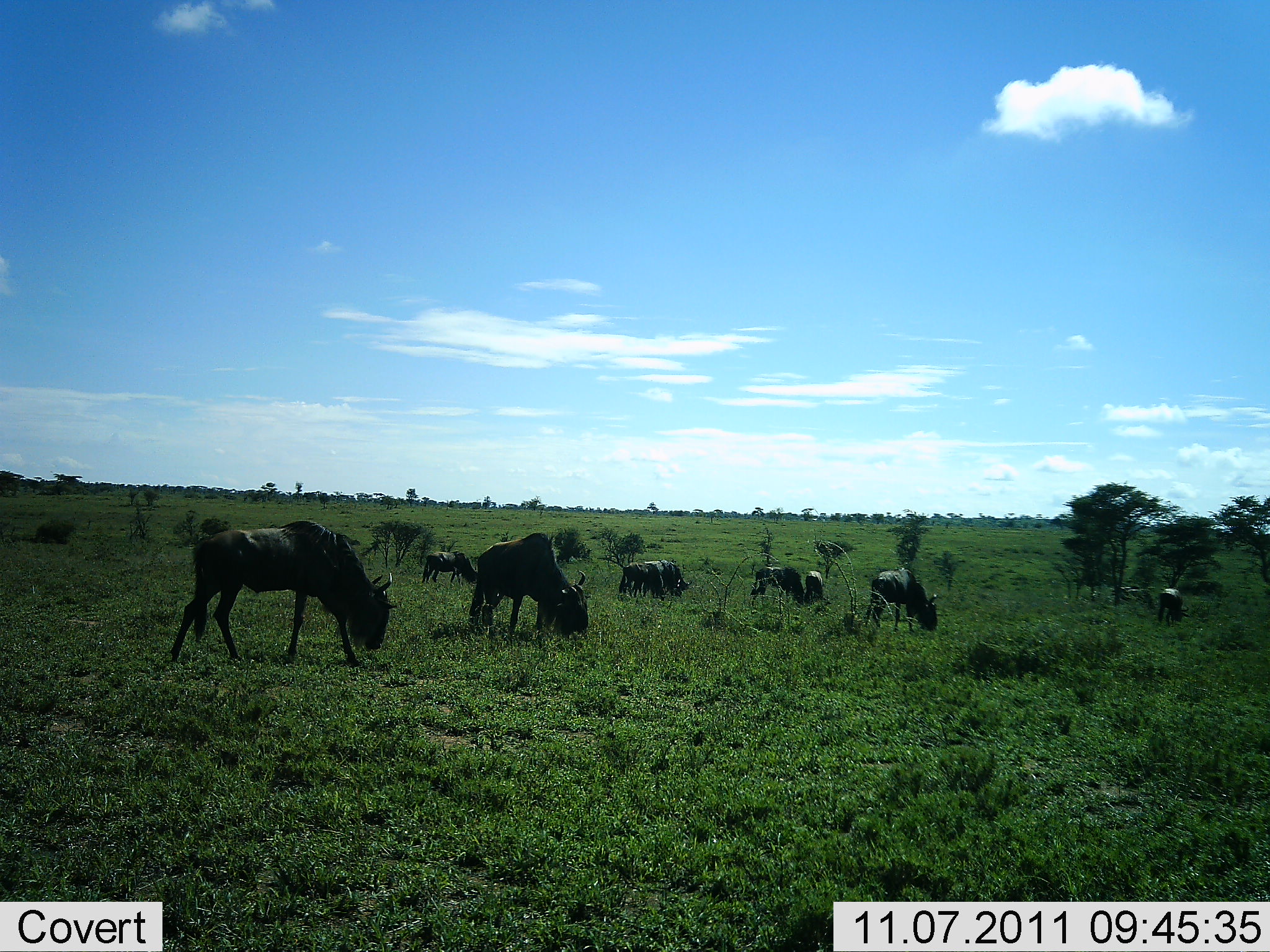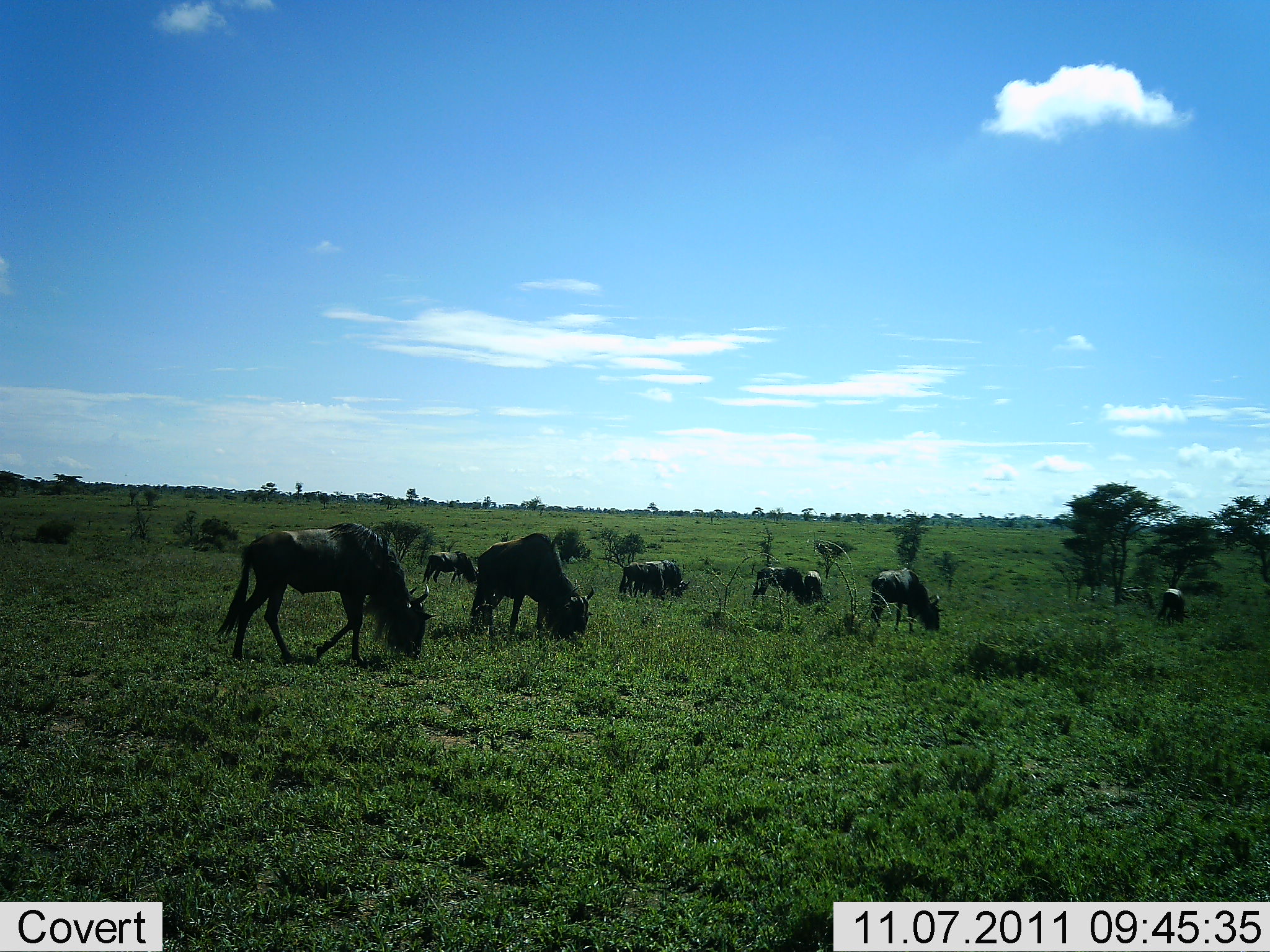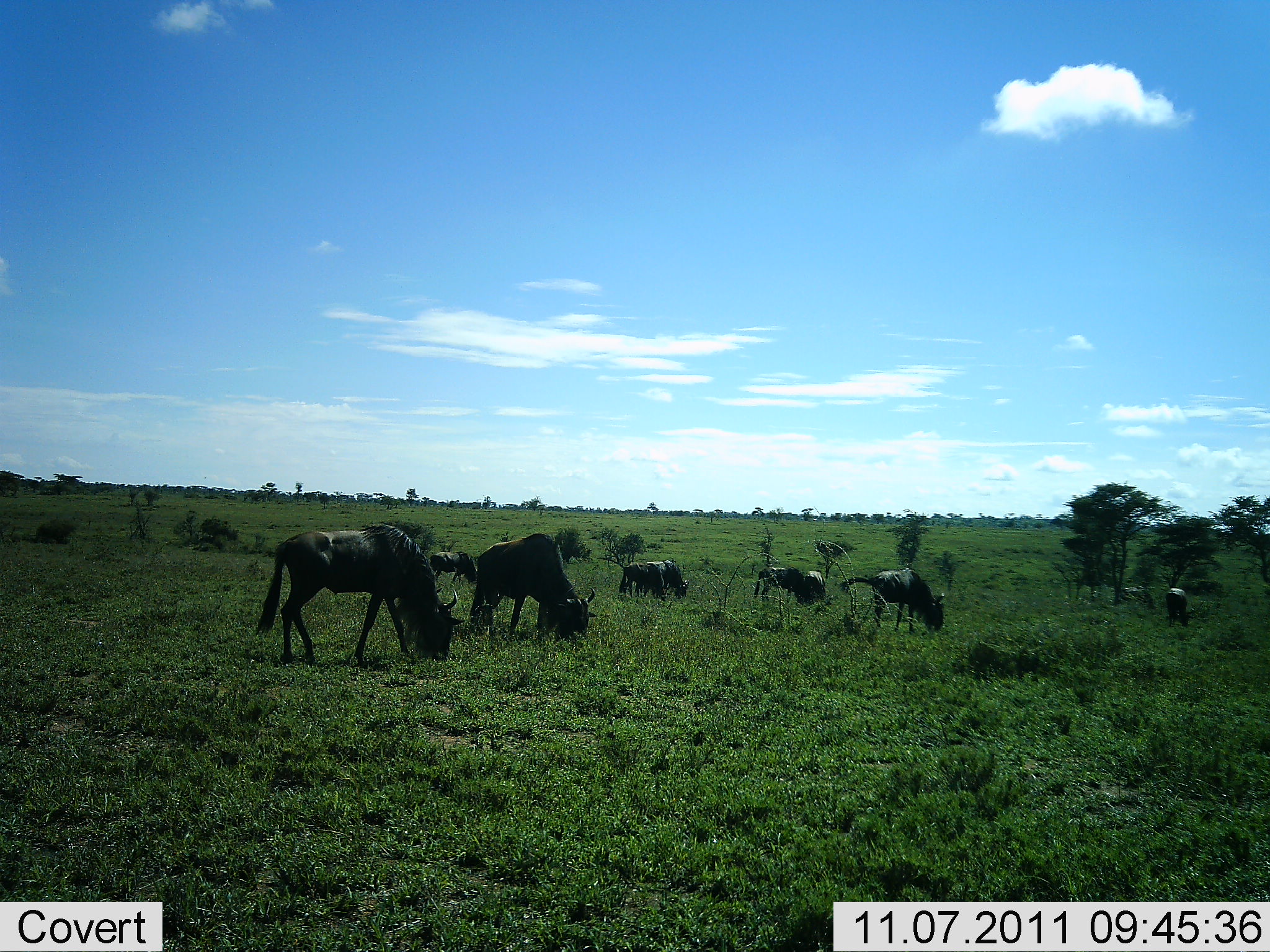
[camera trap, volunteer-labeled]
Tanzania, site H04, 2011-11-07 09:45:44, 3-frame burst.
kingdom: Animalia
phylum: Chordata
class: Mammalia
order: Artiodactyla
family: Bovidae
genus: Connochaetes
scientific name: Connochaetes taurinus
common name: blue wildebeest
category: wildebeest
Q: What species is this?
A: Wildebeest (blue wildebeest) (Connochaetes taurinus).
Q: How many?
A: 8.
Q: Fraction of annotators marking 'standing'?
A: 25%.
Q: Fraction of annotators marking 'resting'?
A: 0%.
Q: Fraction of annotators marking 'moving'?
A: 8%.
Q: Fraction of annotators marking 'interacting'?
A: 0%.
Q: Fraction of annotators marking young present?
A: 0%.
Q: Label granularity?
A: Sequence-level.